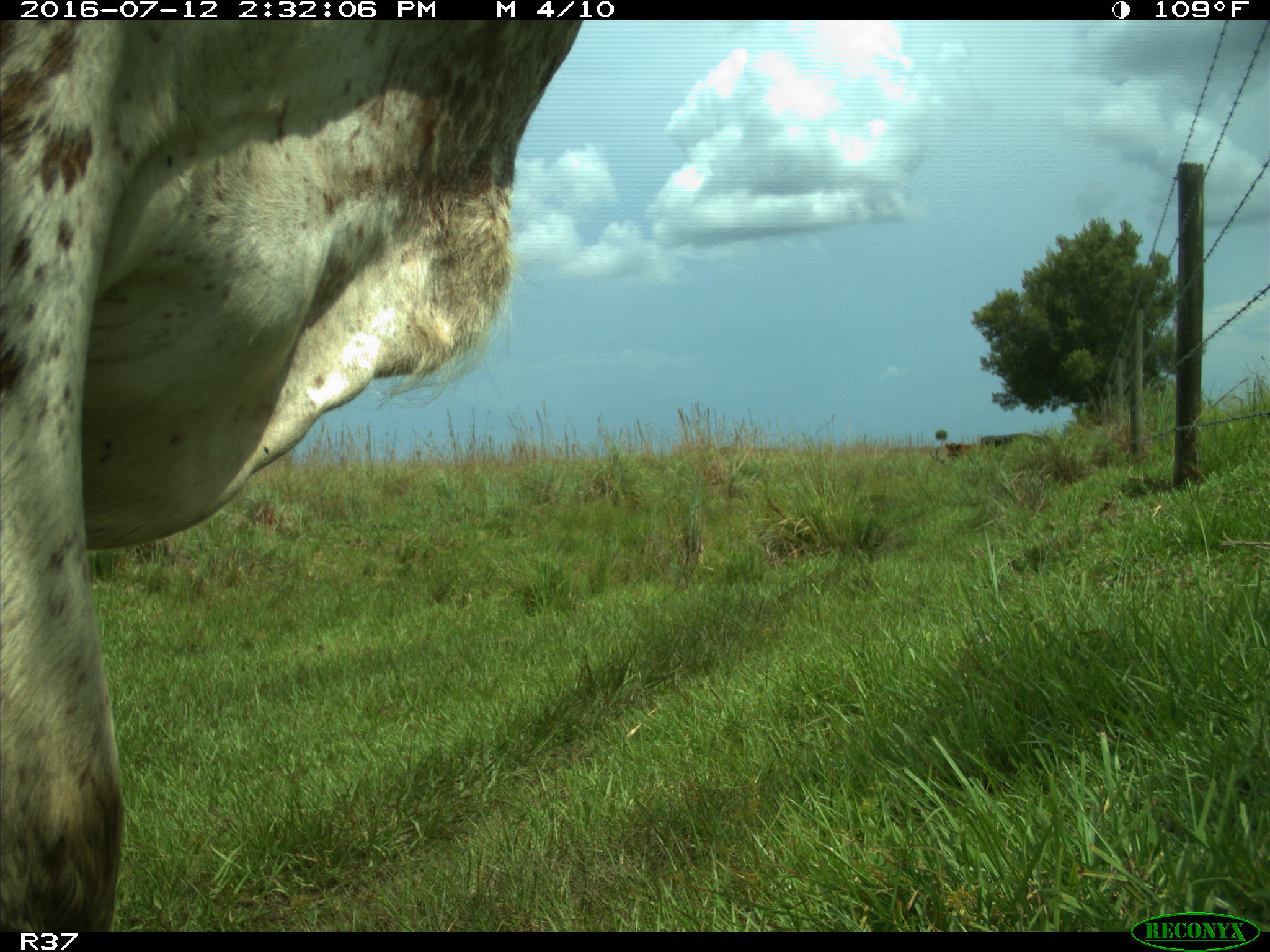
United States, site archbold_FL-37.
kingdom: Animalia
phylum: Chordata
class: Mammalia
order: Artiodactyla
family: Bovidae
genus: Bos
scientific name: Bos taurus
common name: domestic cow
Bos taurus (domestic cow).